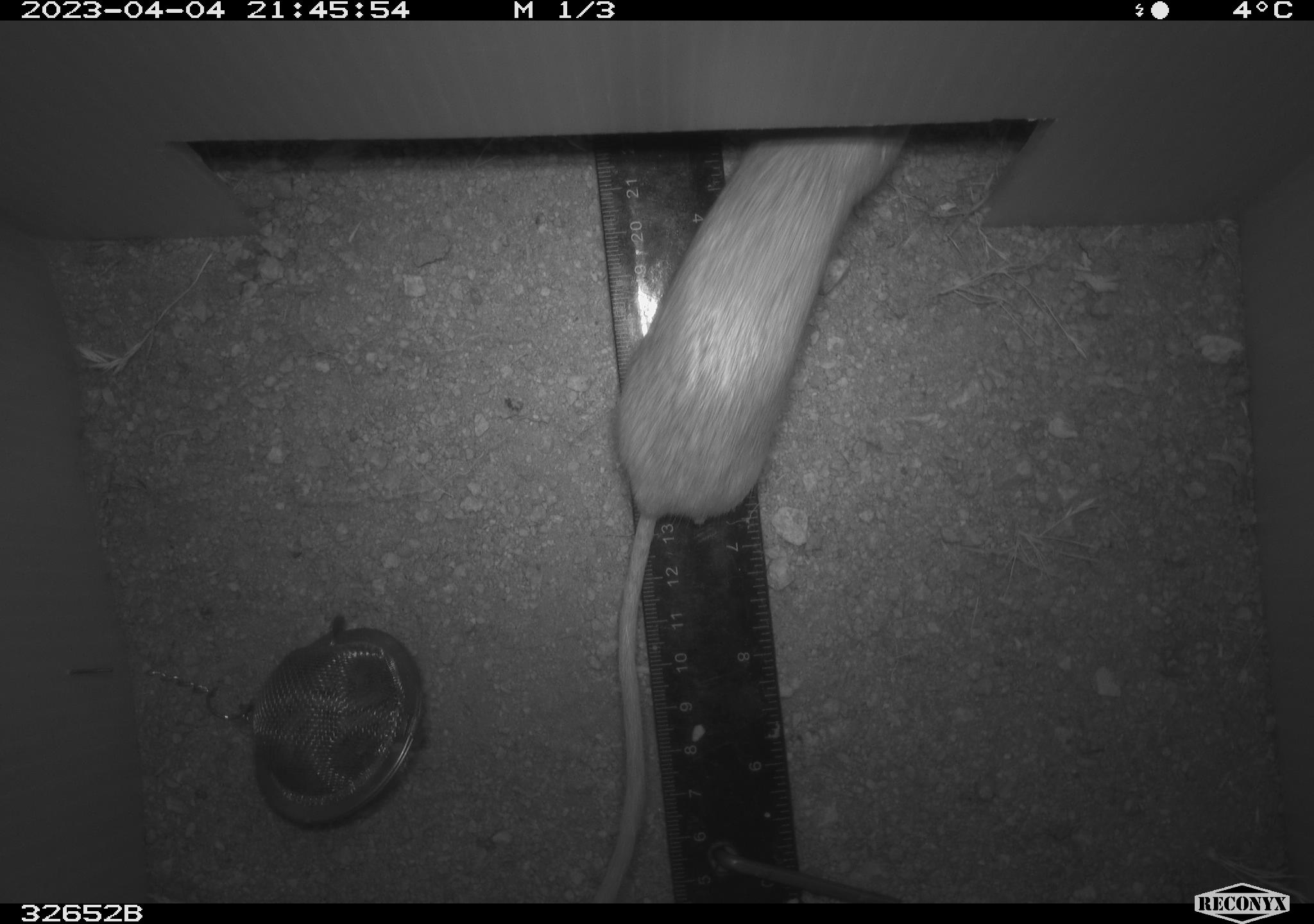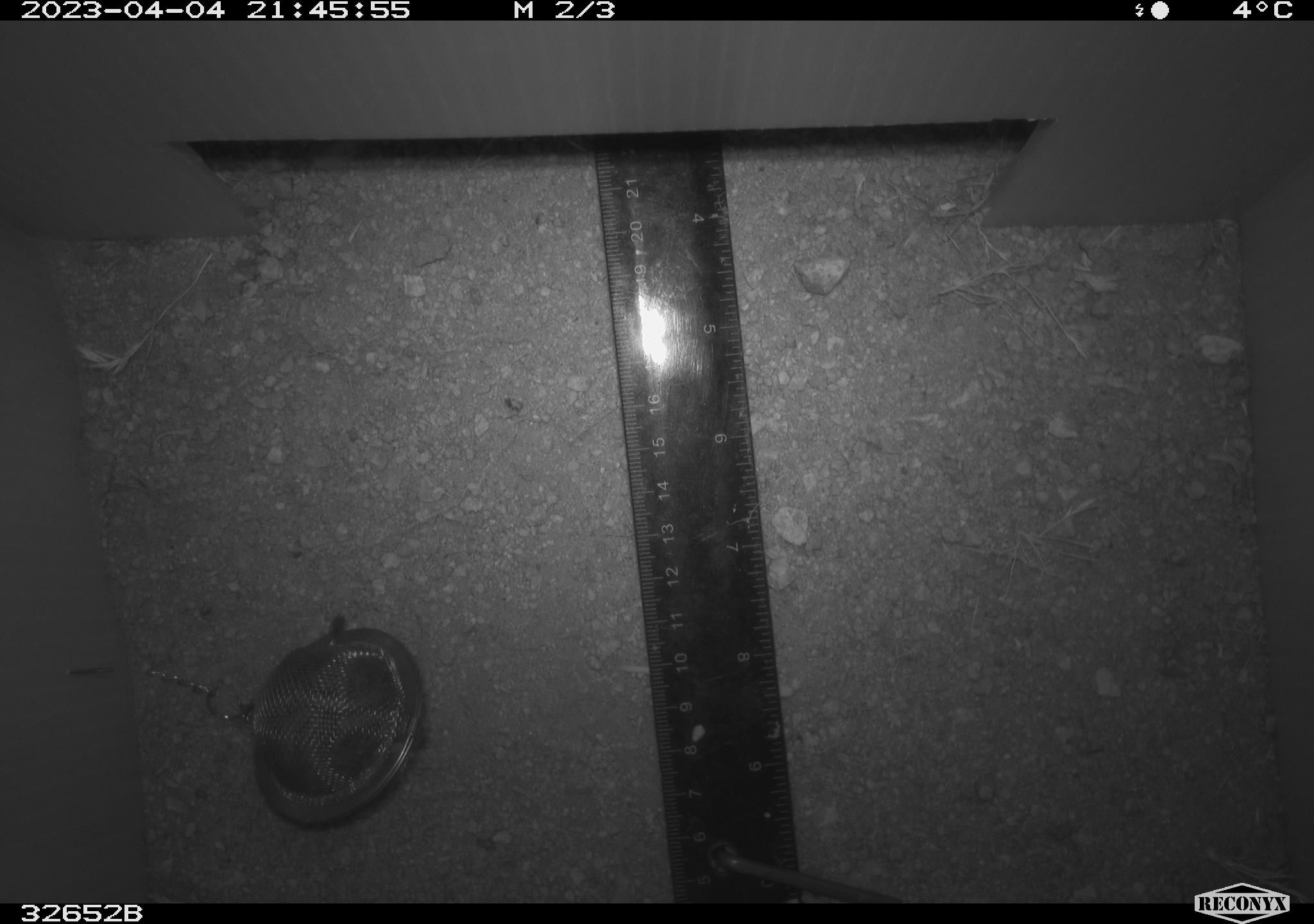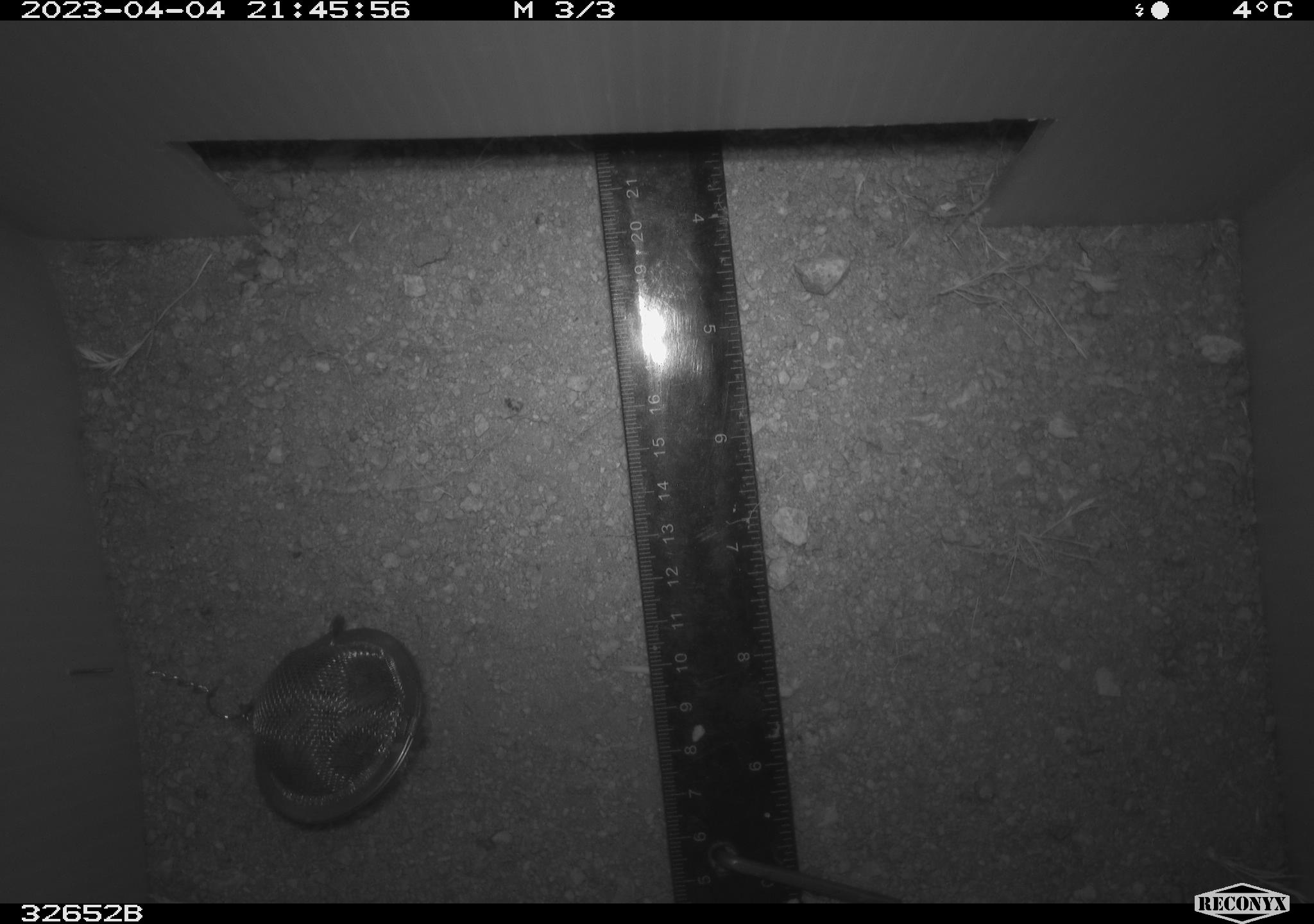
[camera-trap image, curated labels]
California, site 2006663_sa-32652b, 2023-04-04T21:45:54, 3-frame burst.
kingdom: Animalia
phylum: Chordata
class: Mammalia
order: Rodentia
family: Heteromyidae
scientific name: Heteromyidae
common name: kangaroo rats and pocket mice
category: heteromyidae family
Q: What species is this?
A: Heteromyidae family (kangaroo rats and pocket mice) (Heteromyidae).